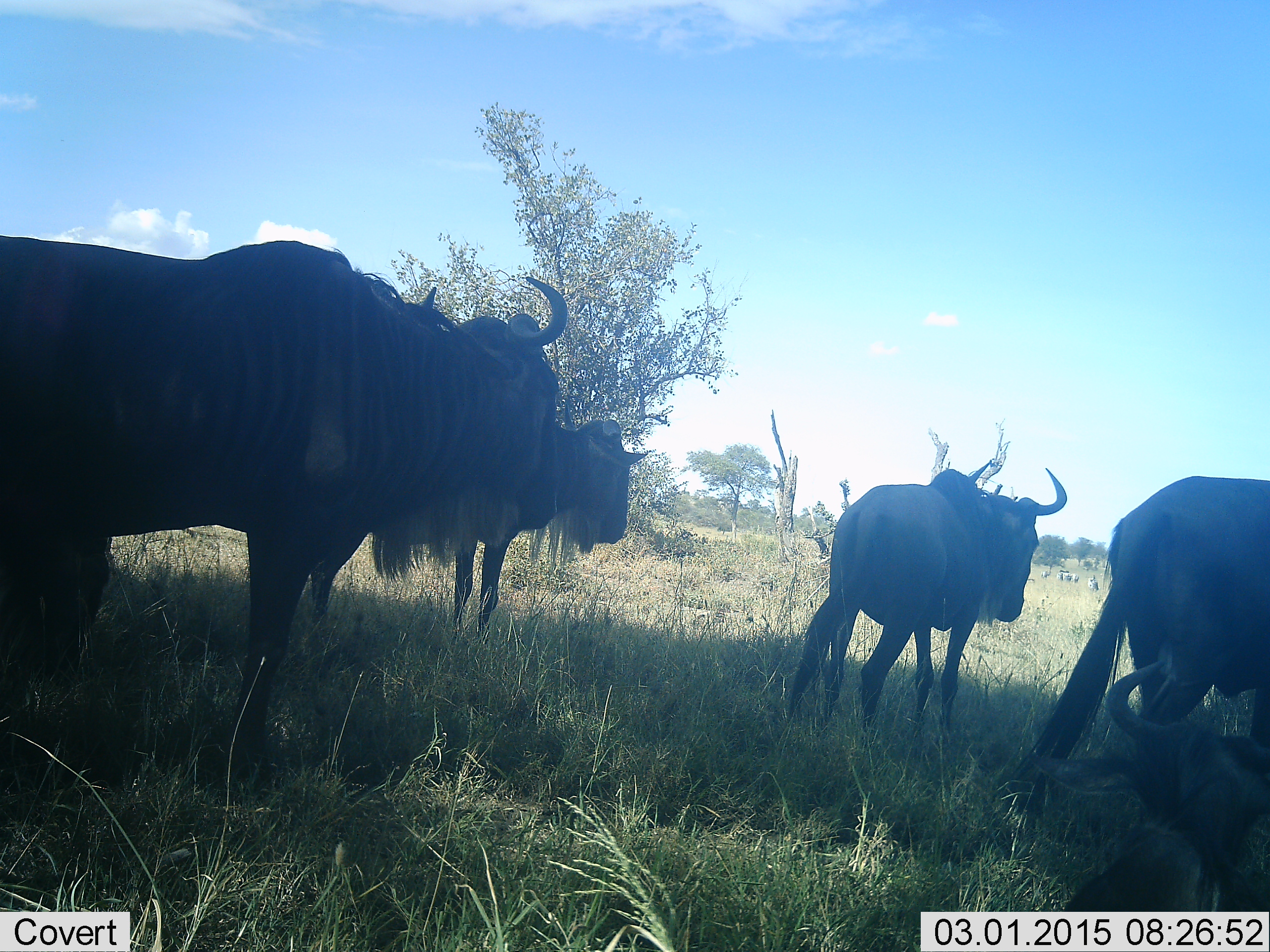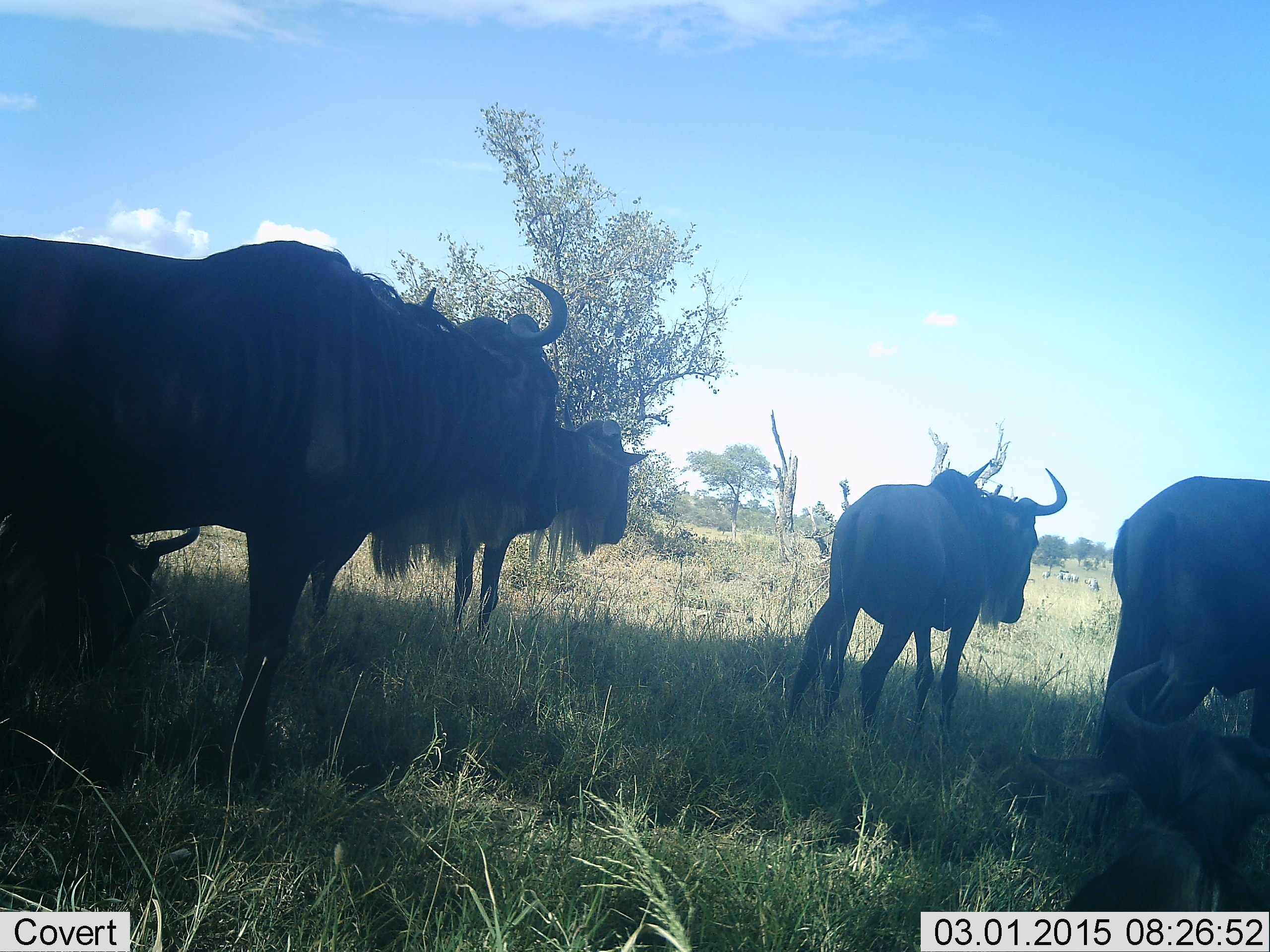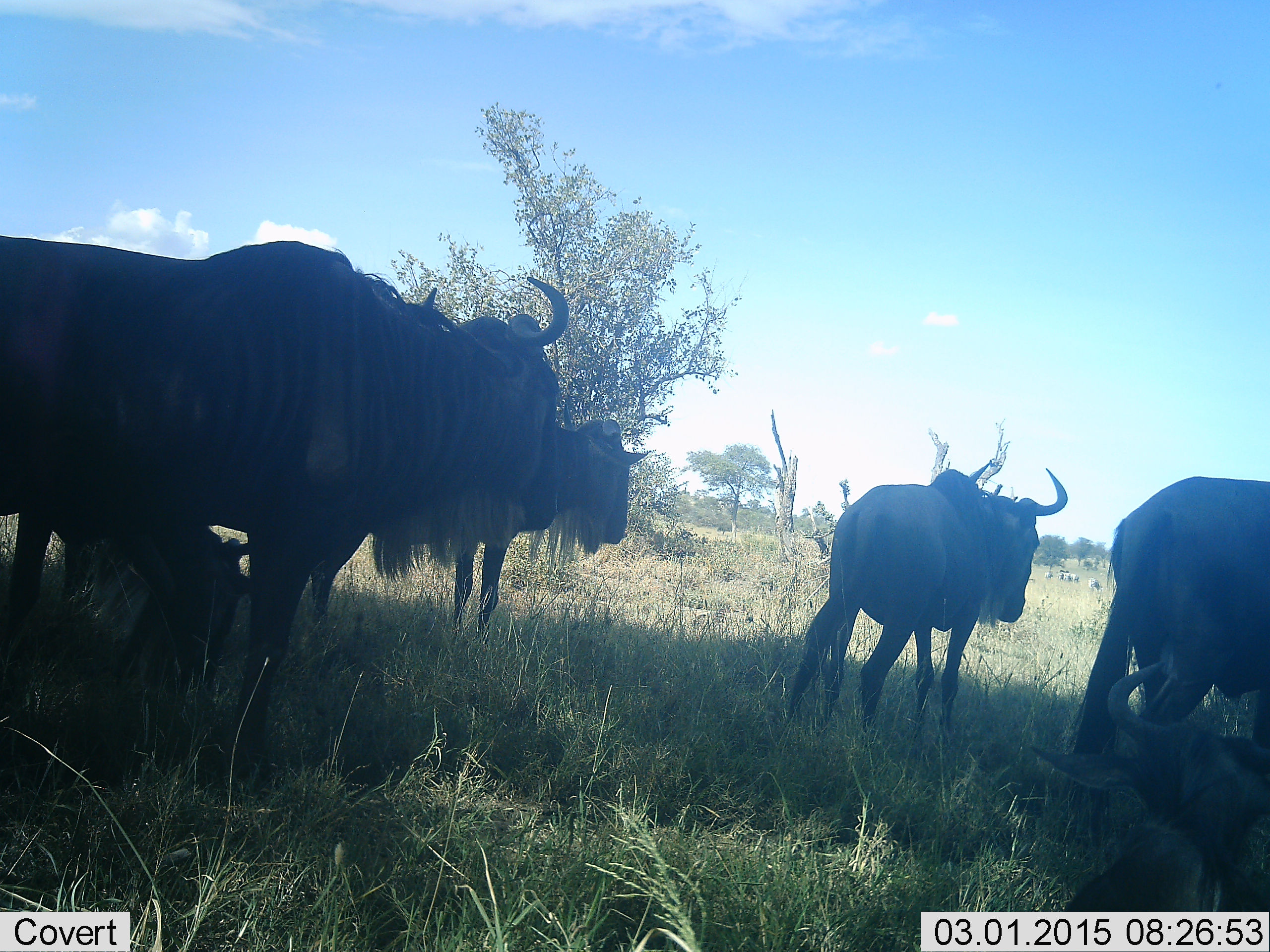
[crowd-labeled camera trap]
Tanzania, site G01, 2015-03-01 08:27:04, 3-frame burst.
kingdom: Animalia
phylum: Chordata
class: Mammalia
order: Artiodactyla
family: Bovidae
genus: Connochaetes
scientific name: Connochaetes taurinus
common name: blue wildebeest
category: wildebeest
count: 6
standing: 92%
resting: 75%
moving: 17%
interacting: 17%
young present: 0%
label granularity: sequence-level